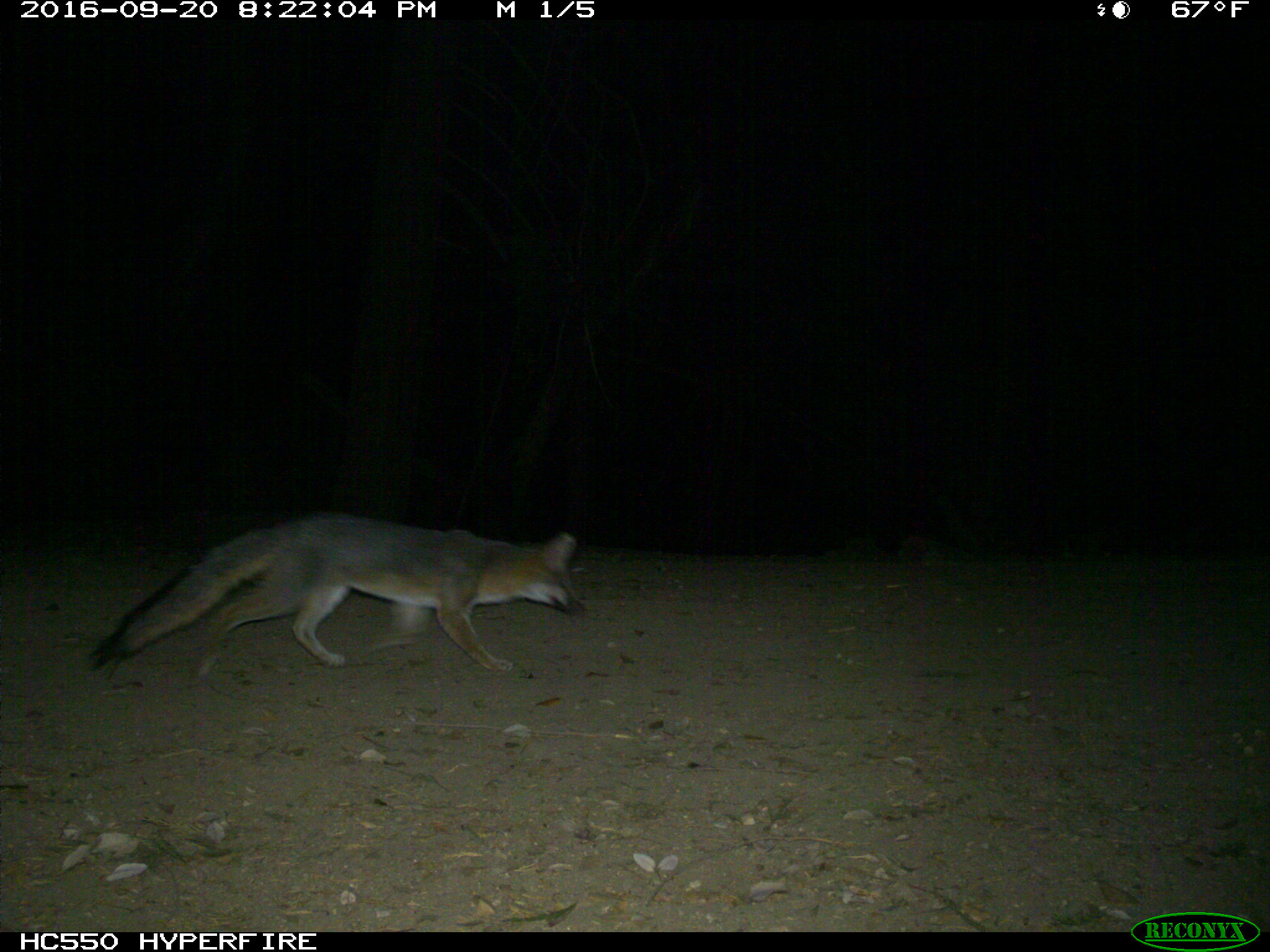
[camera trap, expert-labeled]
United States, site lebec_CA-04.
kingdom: Animalia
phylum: Chordata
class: Mammalia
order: Carnivora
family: Canidae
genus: Urocyon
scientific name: Urocyon cinereoargenteus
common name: gray fox